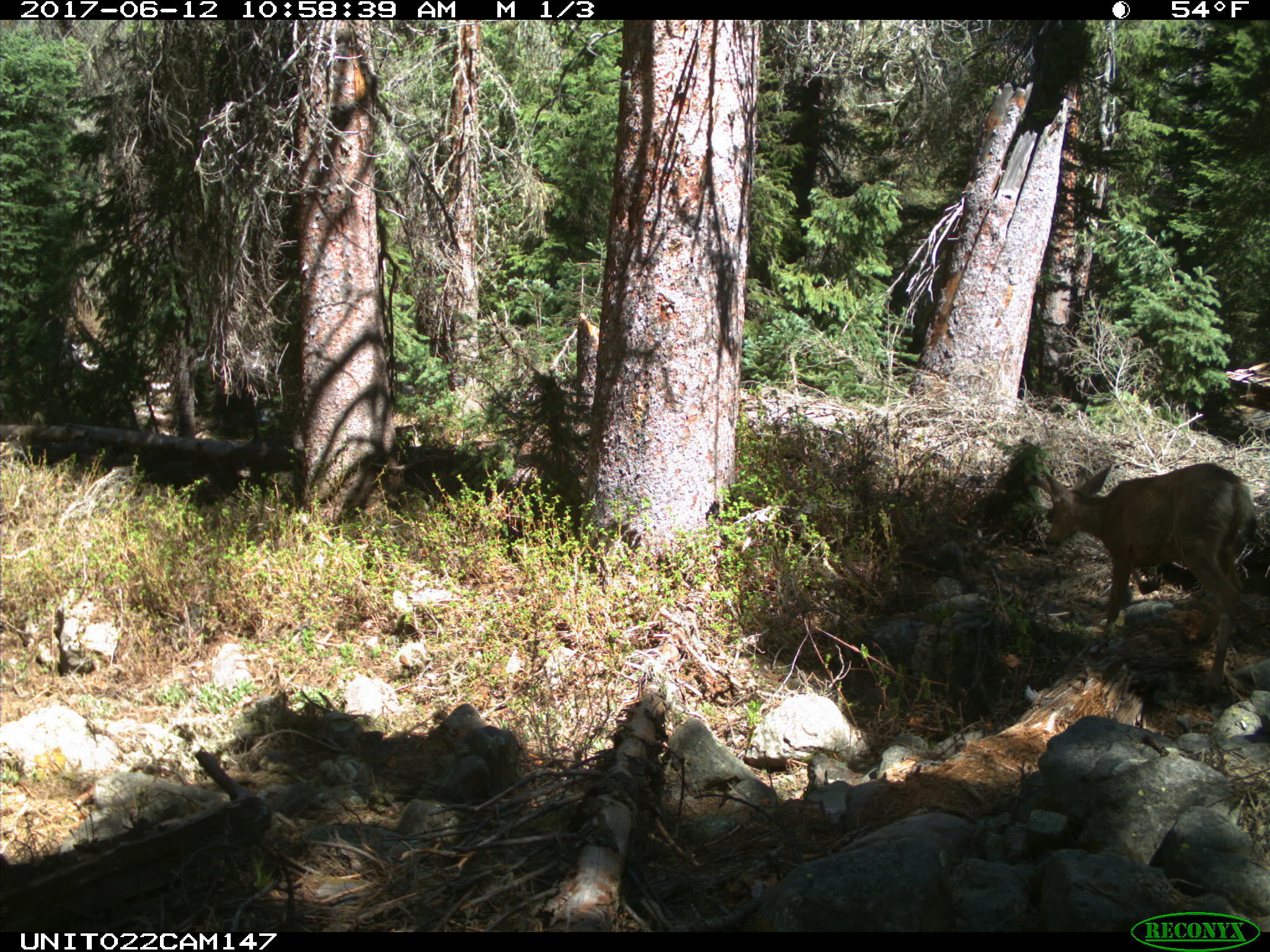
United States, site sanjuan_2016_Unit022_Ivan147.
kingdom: Animalia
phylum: Chordata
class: Mammalia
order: Artiodactyla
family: Cervidae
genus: Odocoileus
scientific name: Odocoileus hemionus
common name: mule deer